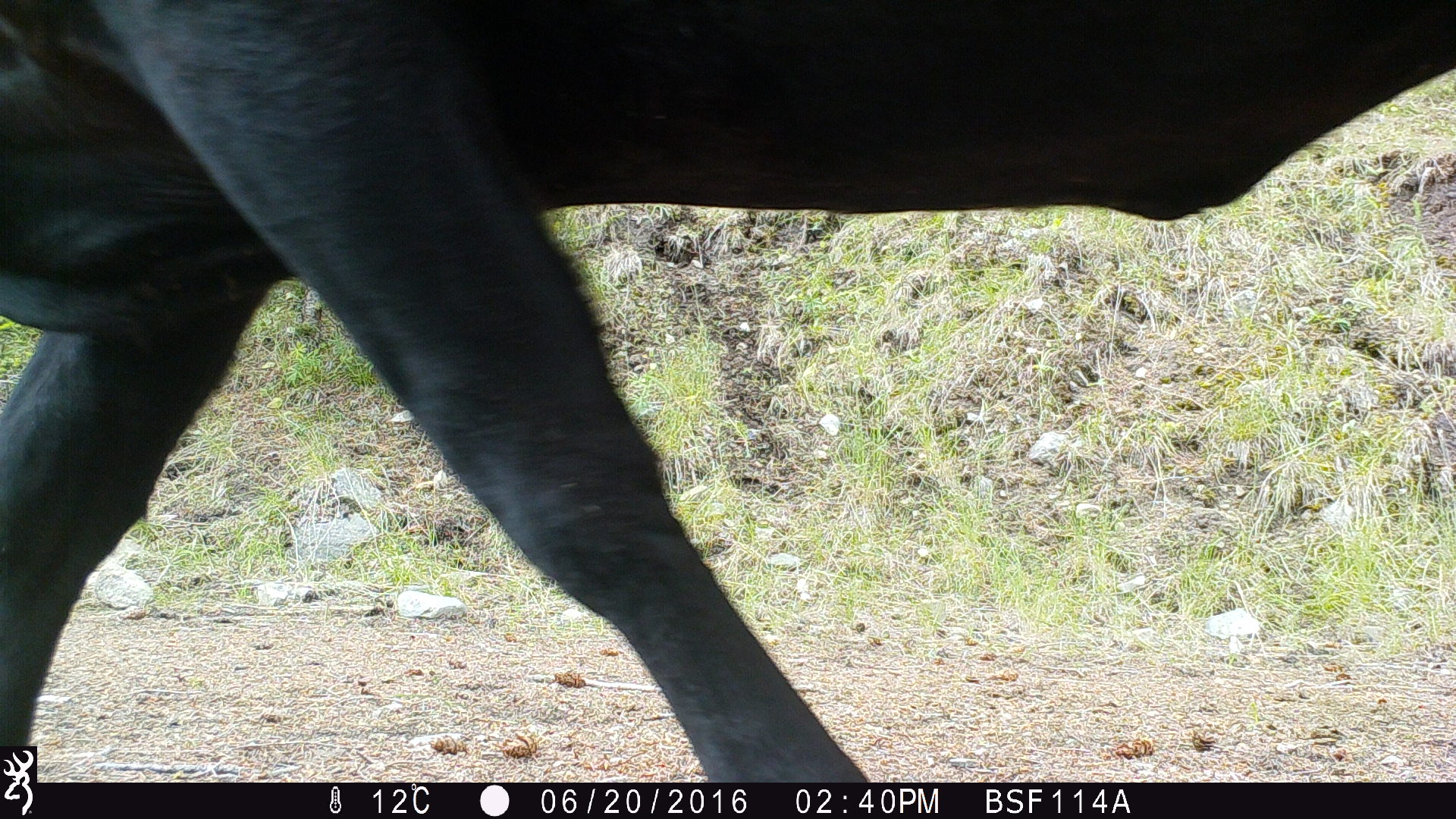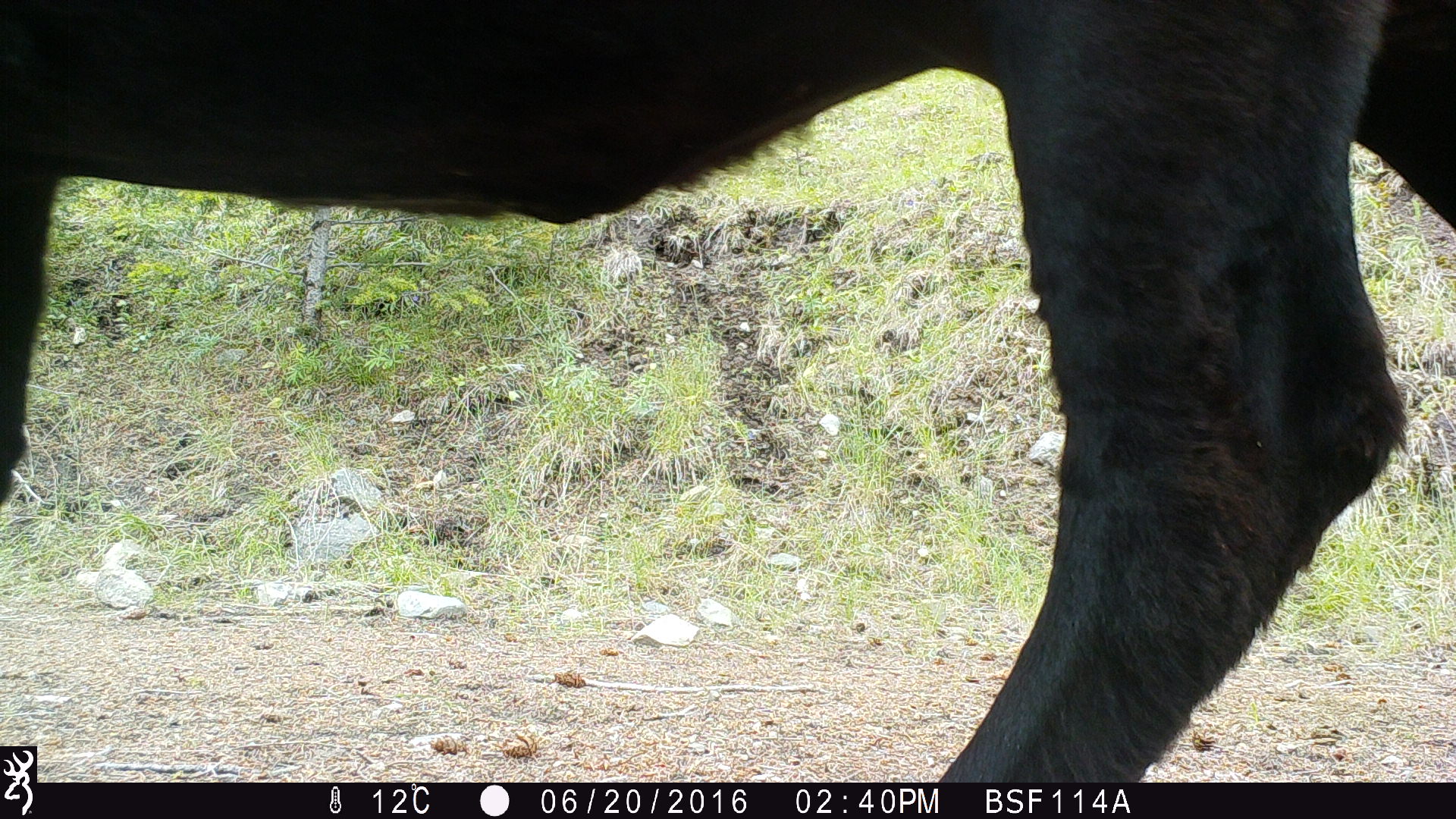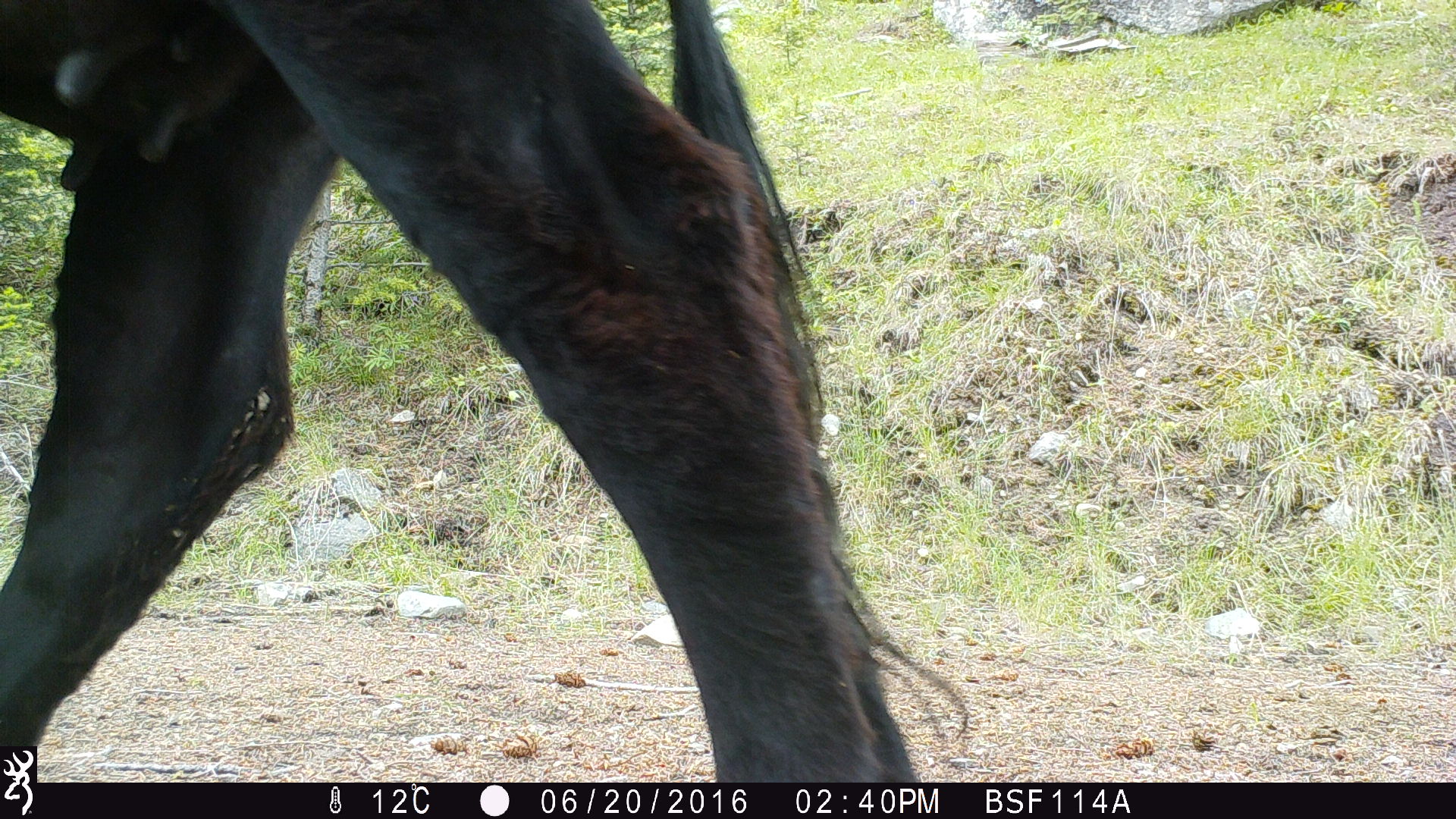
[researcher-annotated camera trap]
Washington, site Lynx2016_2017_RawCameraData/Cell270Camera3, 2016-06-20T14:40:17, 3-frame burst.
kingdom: Animalia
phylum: Chordata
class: Mammalia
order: Artiodactyla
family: Bovidae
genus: Bos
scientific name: Bos taurus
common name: domestic cattle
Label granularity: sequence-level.